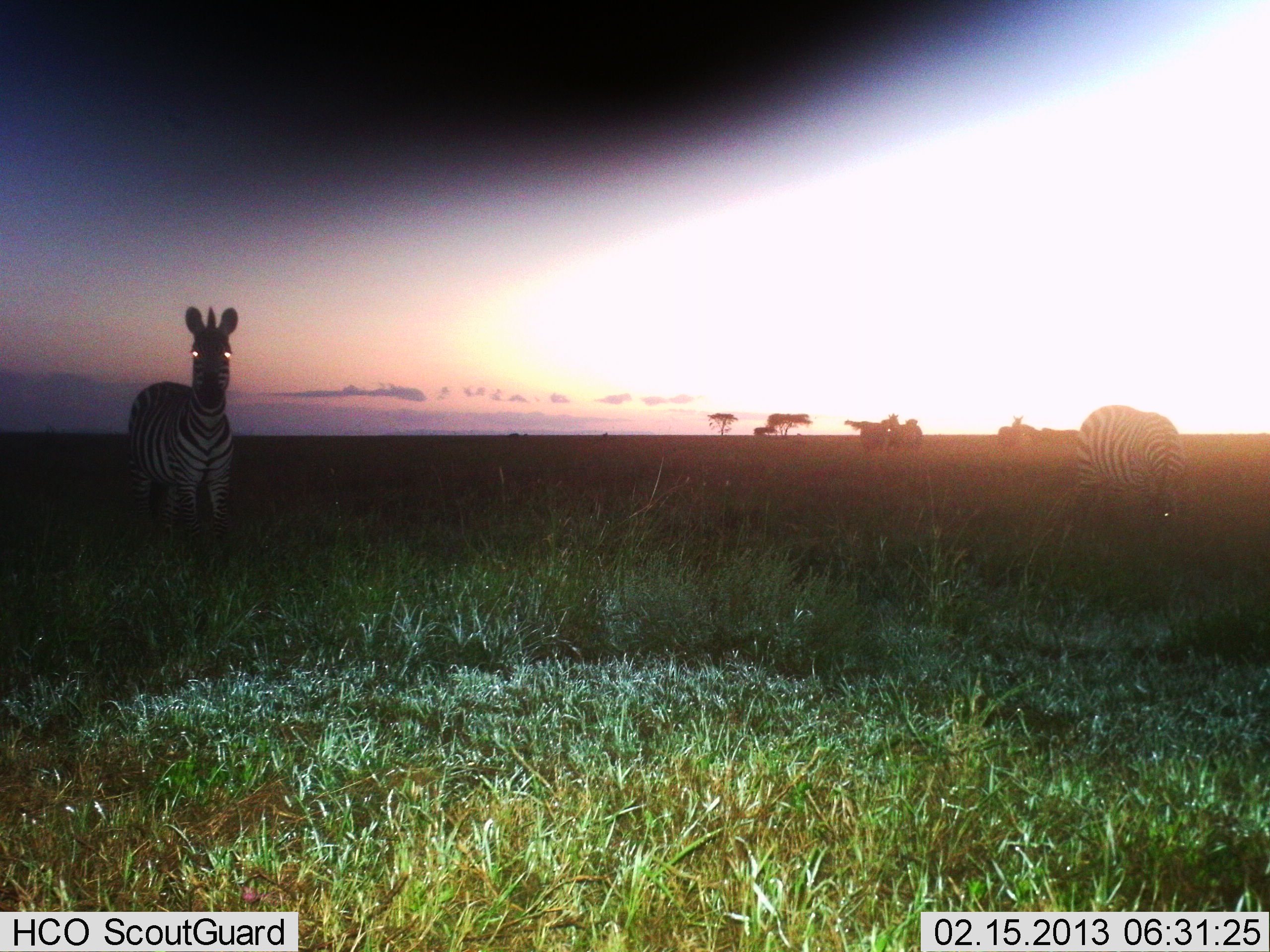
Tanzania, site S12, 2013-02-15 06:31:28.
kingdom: Animalia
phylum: Chordata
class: Mammalia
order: Perissodactyla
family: Equidae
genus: Equus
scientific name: Equus quagga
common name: plains zebra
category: zebra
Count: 2.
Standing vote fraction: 100%.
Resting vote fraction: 0%.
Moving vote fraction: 0%.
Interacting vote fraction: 0%.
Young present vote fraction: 0%.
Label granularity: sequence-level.